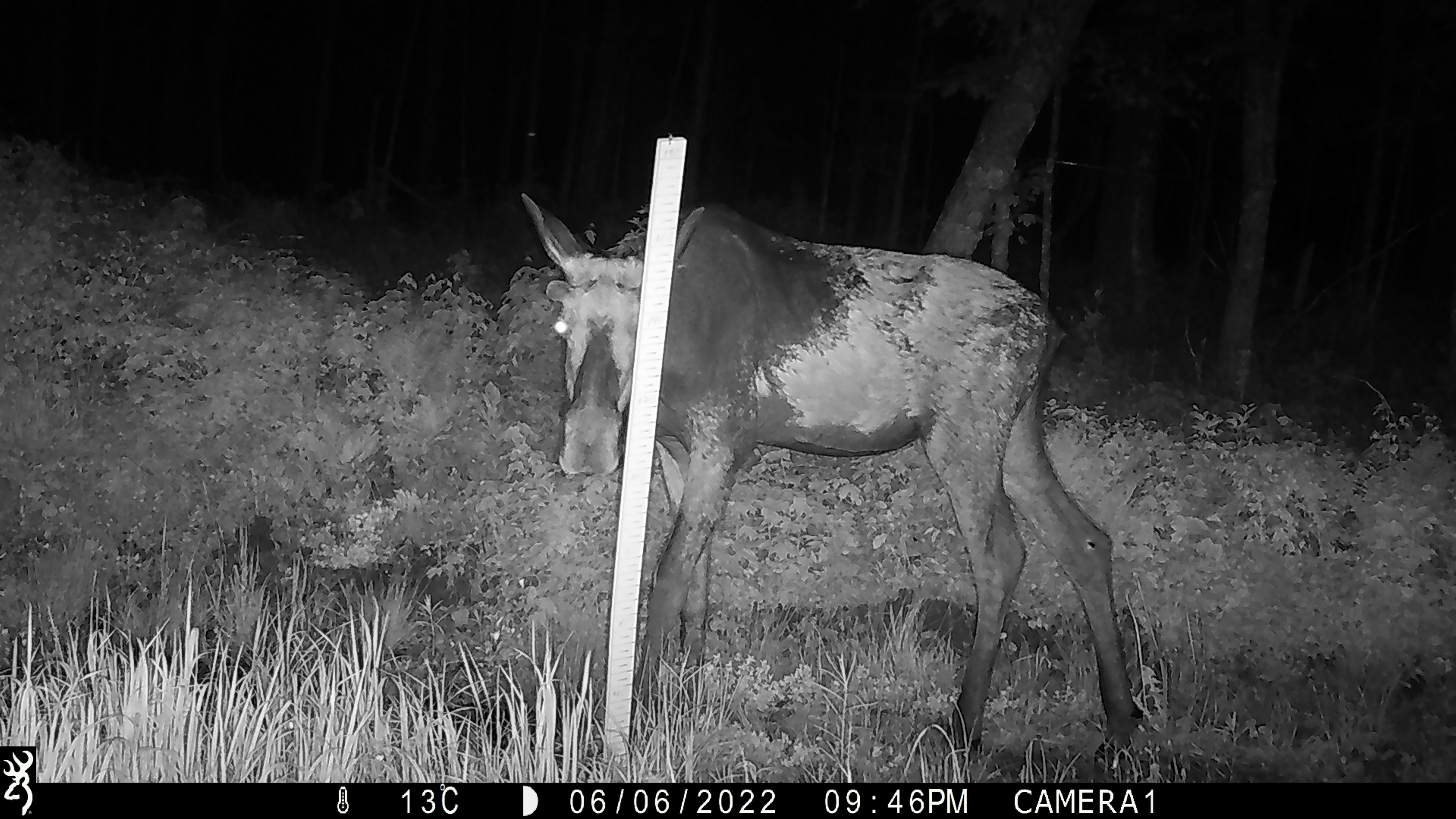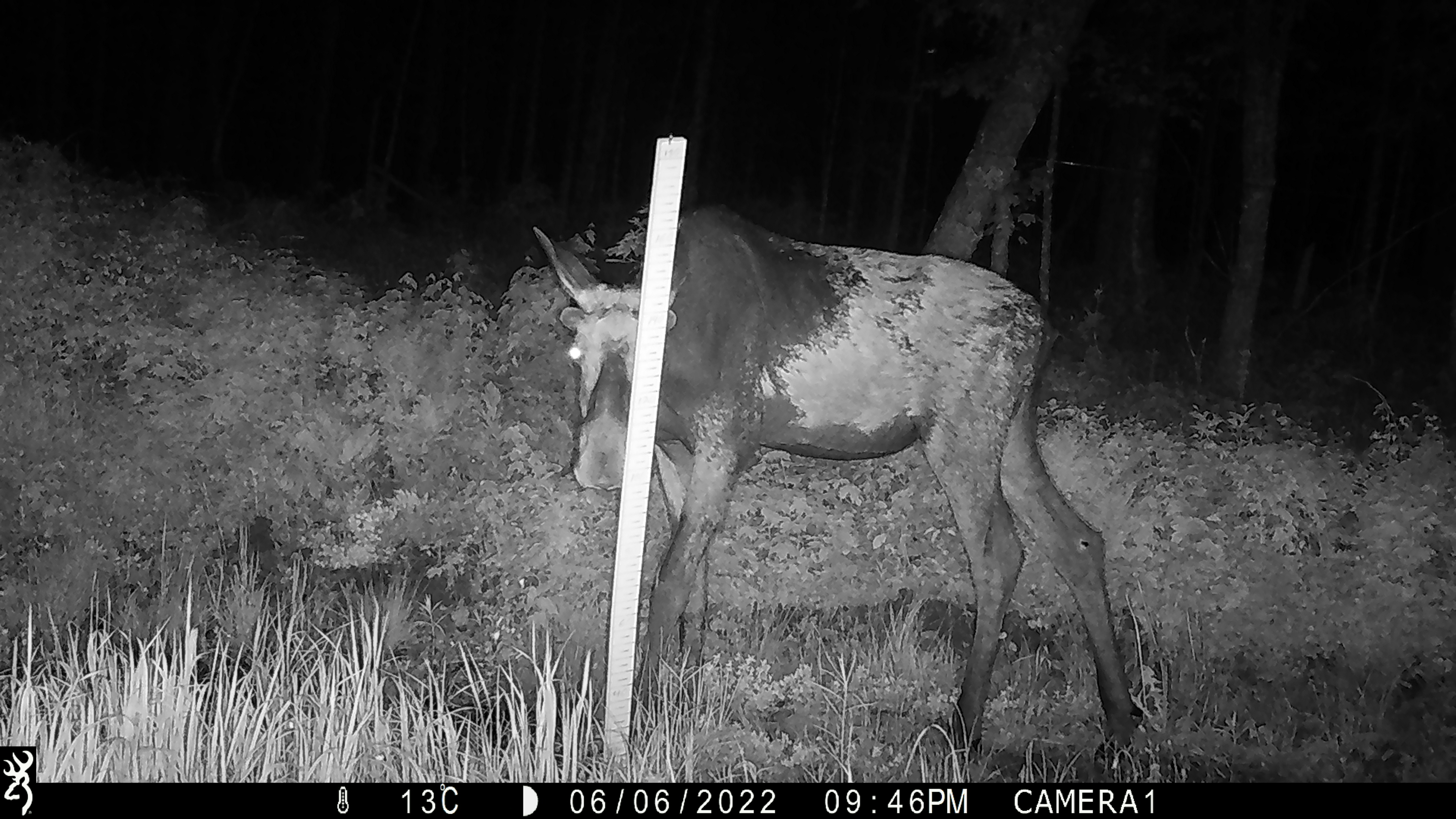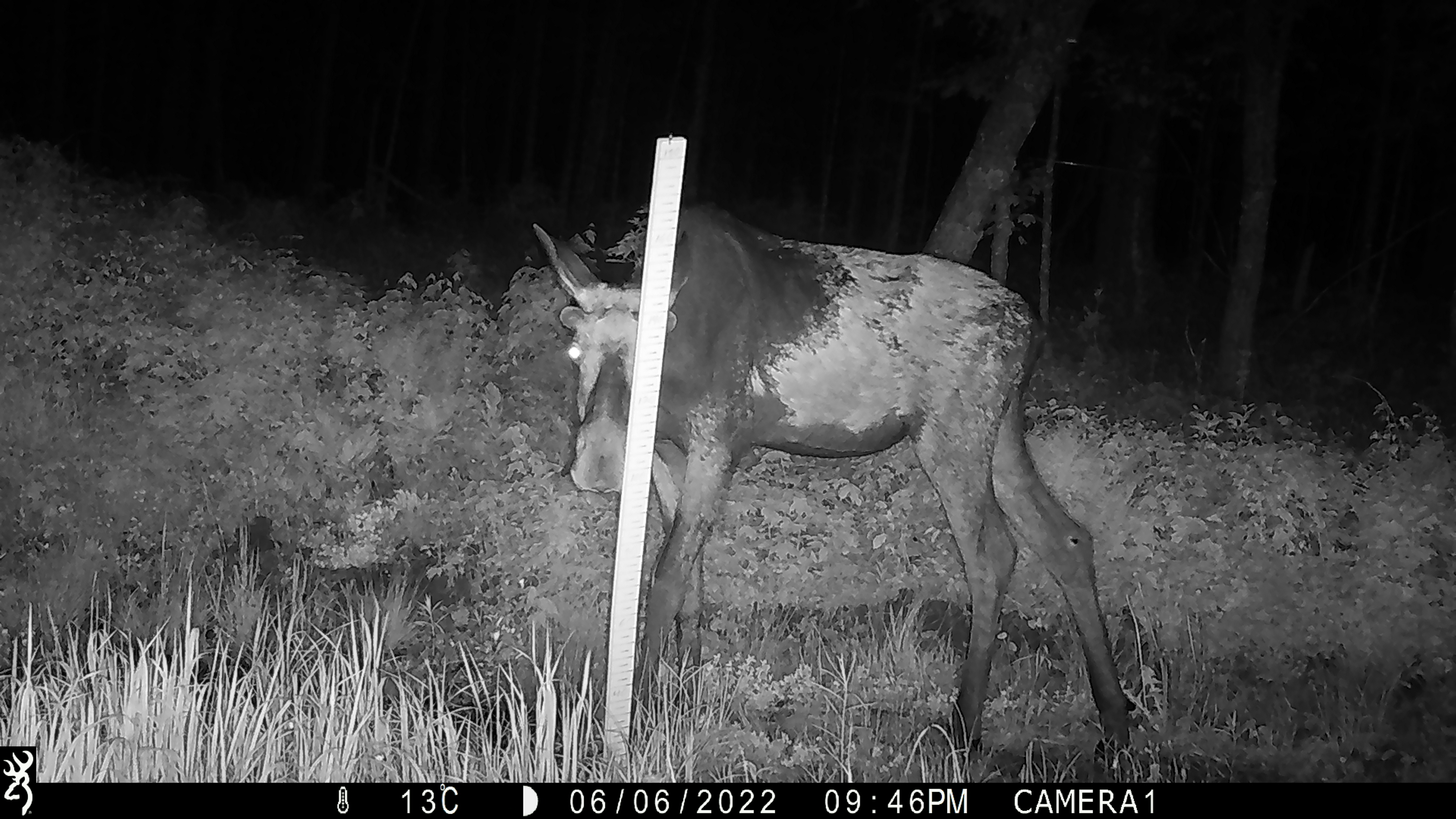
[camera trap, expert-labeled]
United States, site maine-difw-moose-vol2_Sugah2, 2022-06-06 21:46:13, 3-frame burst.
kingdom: Animalia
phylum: Chordata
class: Mammalia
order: Artiodactyla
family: Cervidae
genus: Alces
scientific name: Alces alces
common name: moose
Moose (Alces alces).